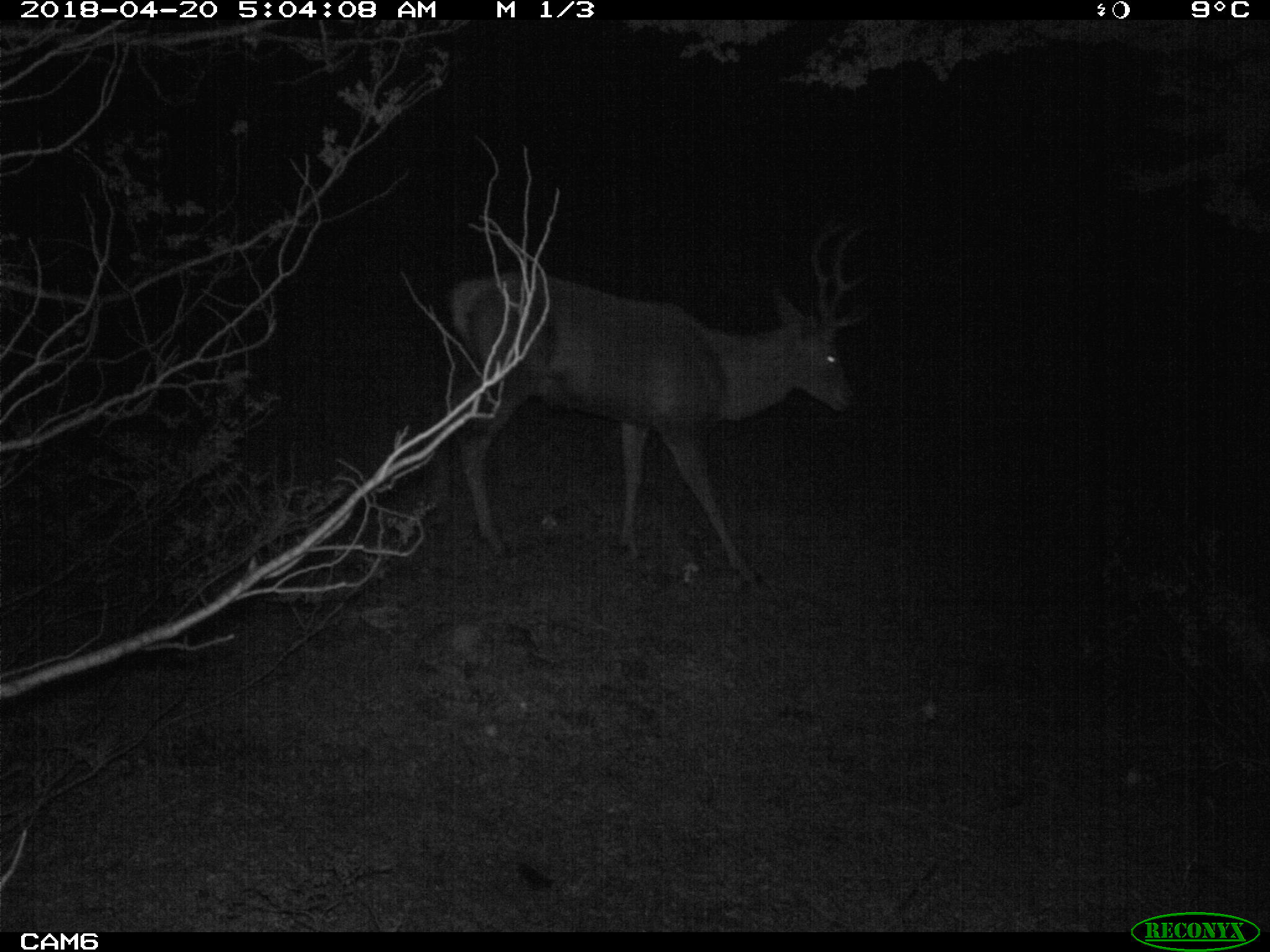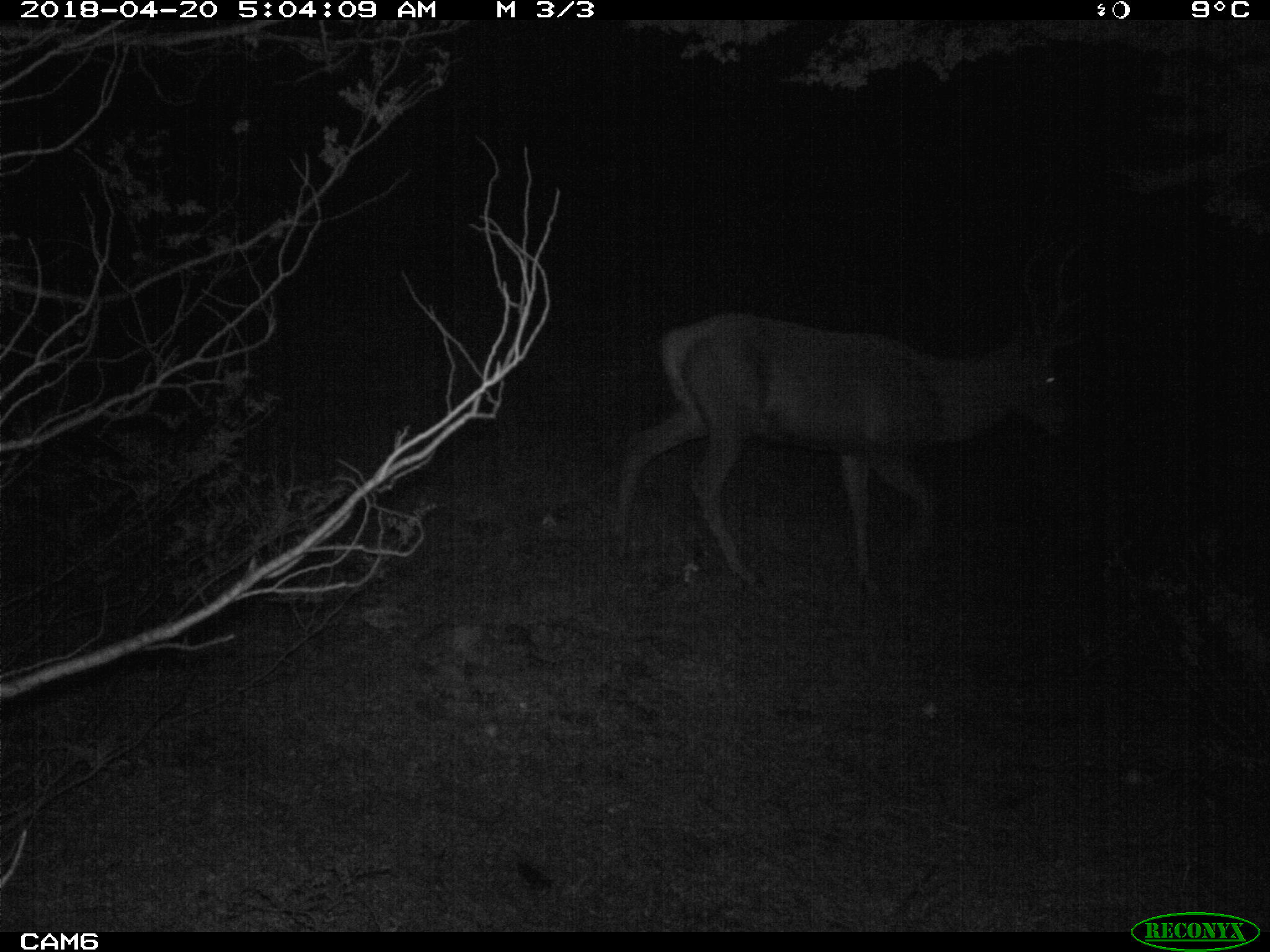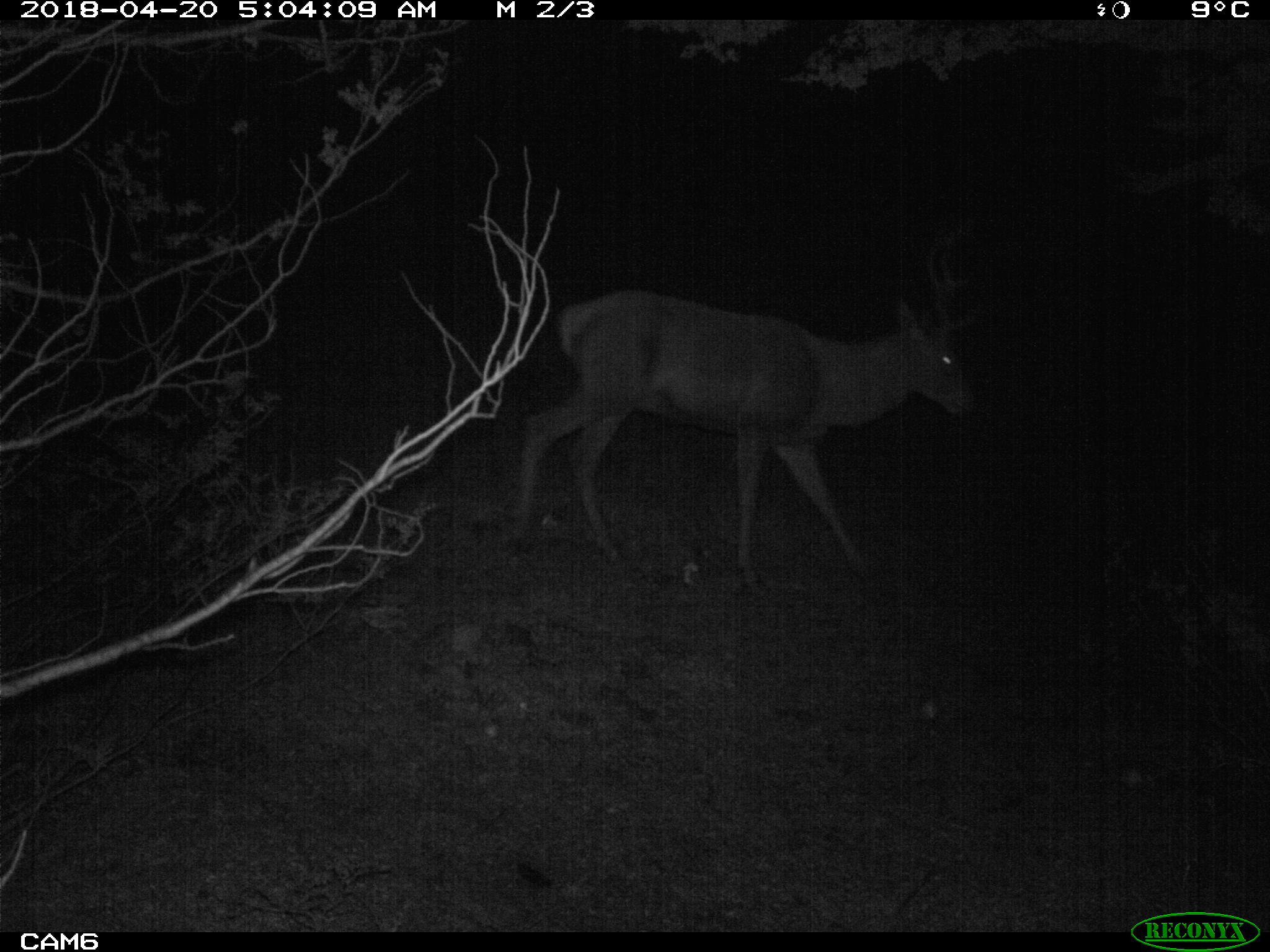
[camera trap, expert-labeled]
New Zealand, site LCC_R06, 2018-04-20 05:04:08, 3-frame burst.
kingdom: Animalia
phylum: Chordata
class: Mammalia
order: Artiodactyla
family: Cervidae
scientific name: Cervidae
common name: deer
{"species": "deer (Cervidae)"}